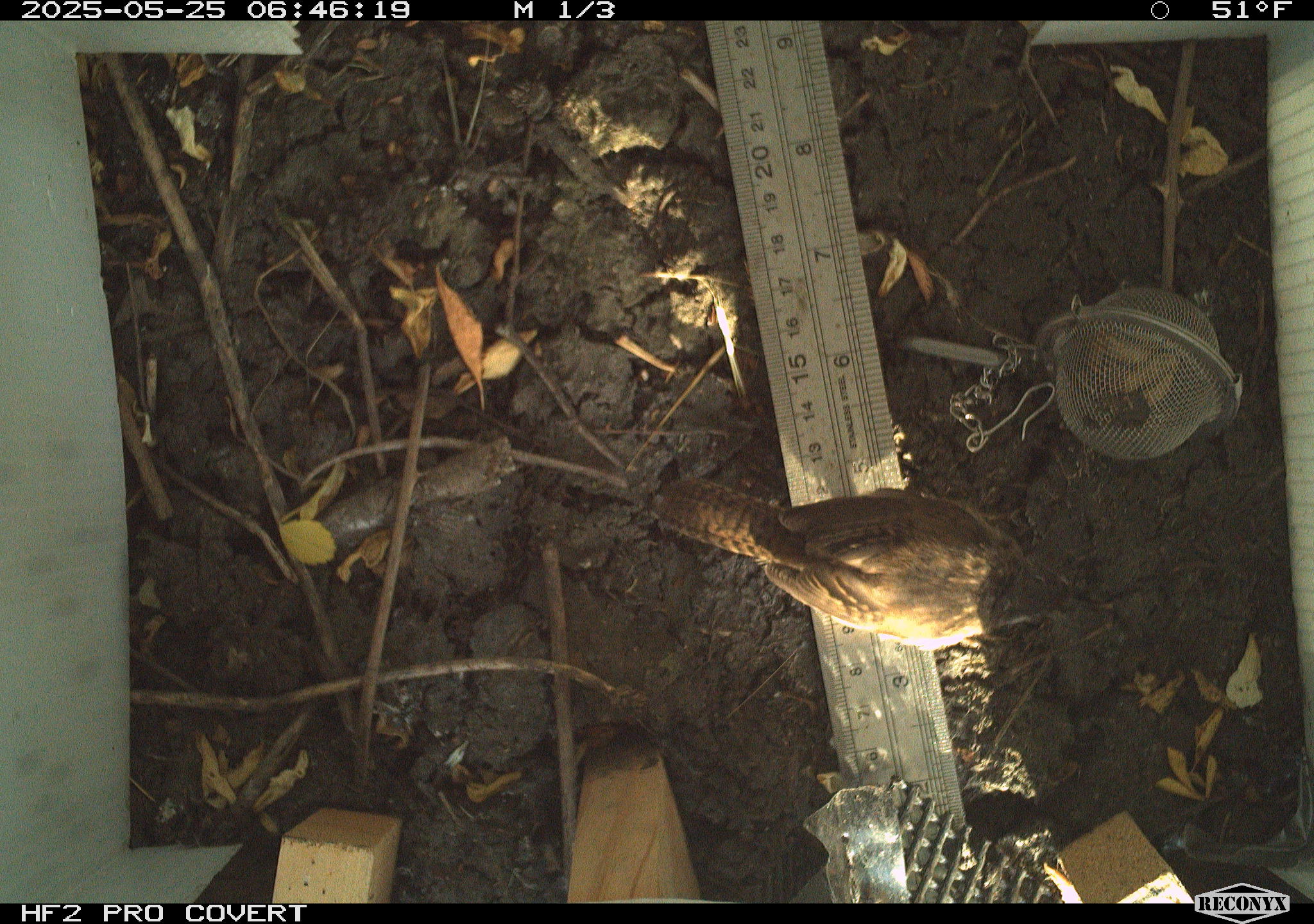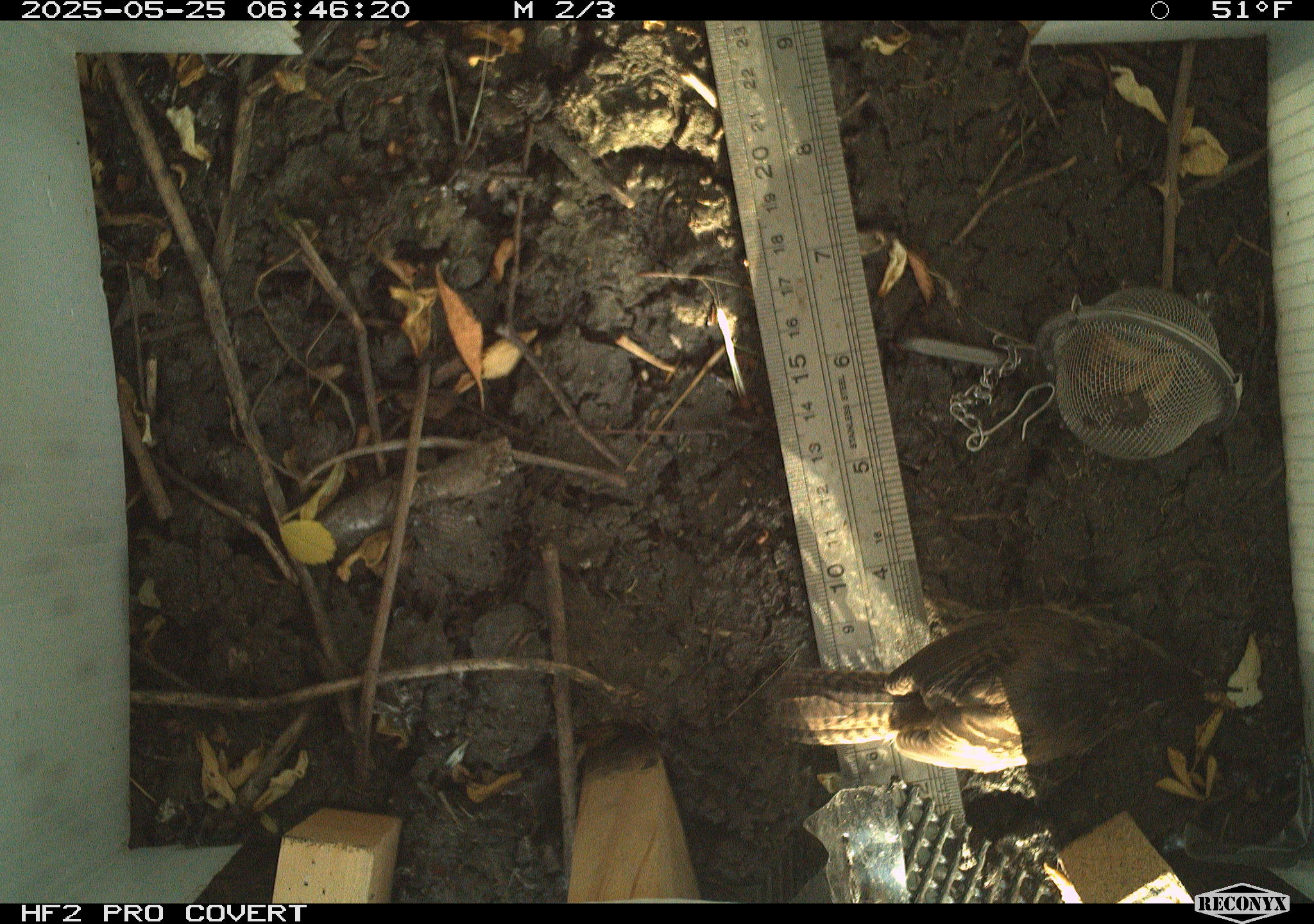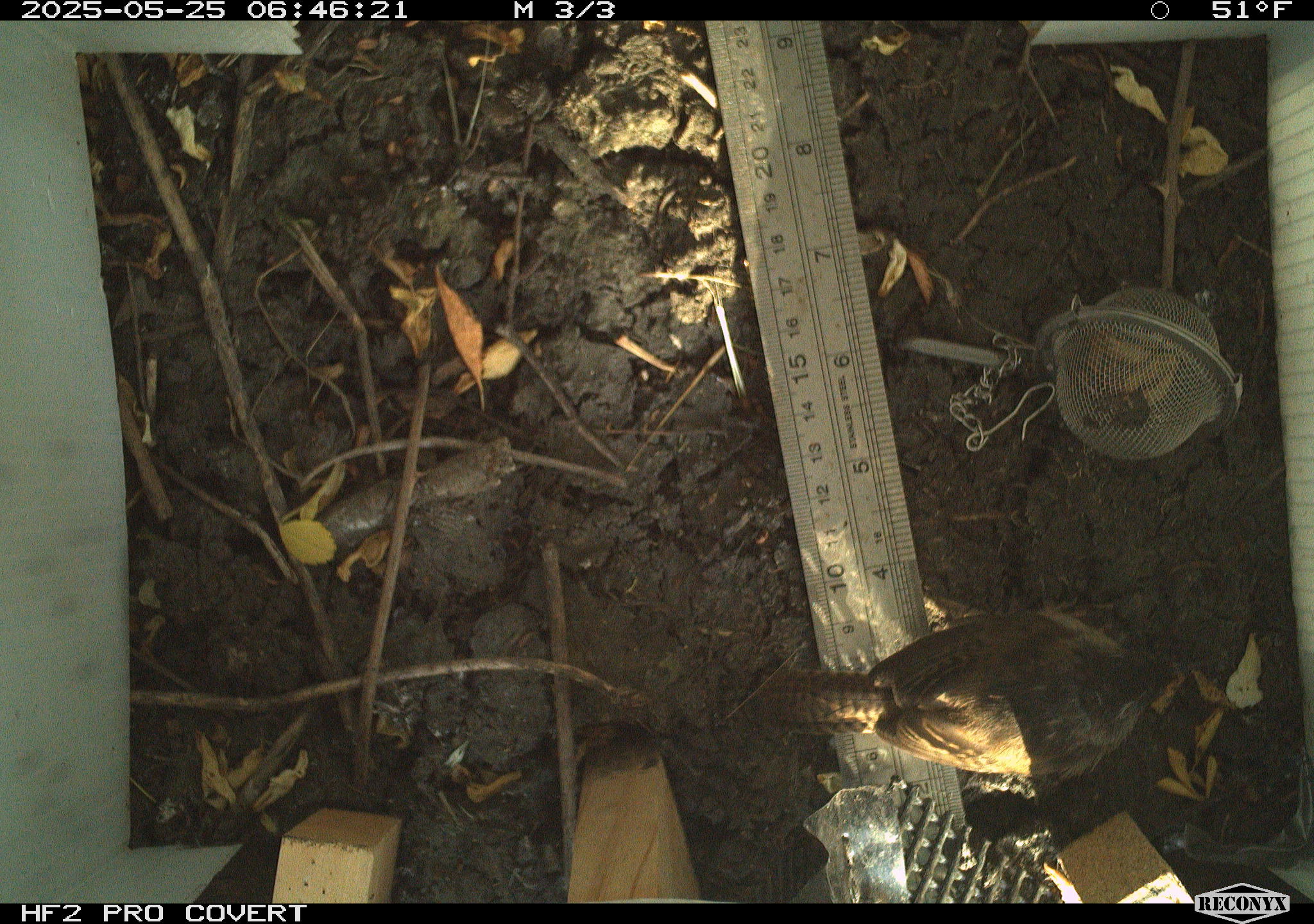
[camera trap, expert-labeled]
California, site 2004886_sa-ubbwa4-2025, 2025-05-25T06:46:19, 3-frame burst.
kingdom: Animalia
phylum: Chordata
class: Aves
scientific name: Aves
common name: bird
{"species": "bird (Aves)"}